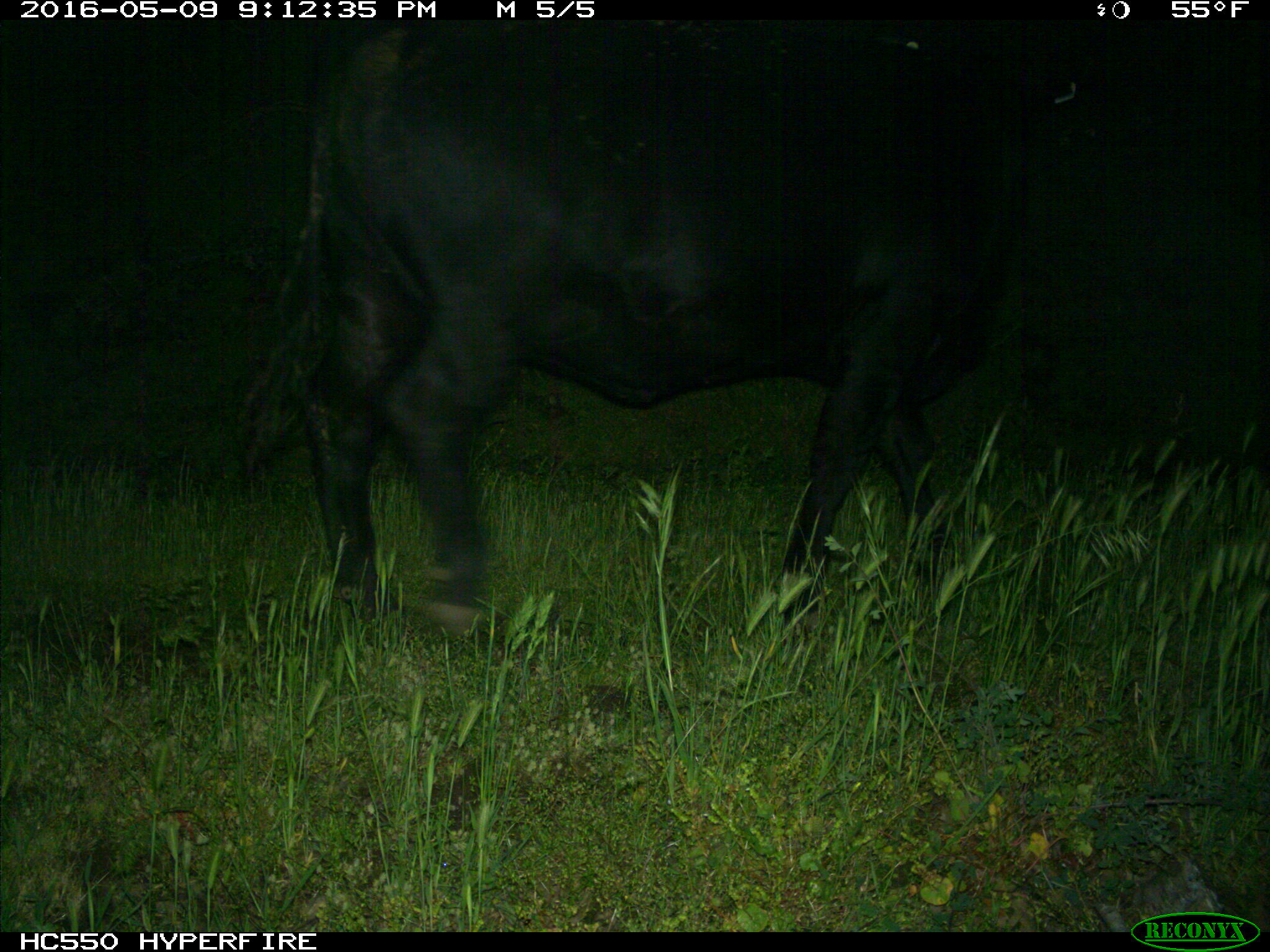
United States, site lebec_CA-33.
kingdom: Animalia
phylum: Chordata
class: Mammalia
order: Artiodactyla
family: Bovidae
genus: Bos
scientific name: Bos taurus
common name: domestic cow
Bos taurus (domestic cow).